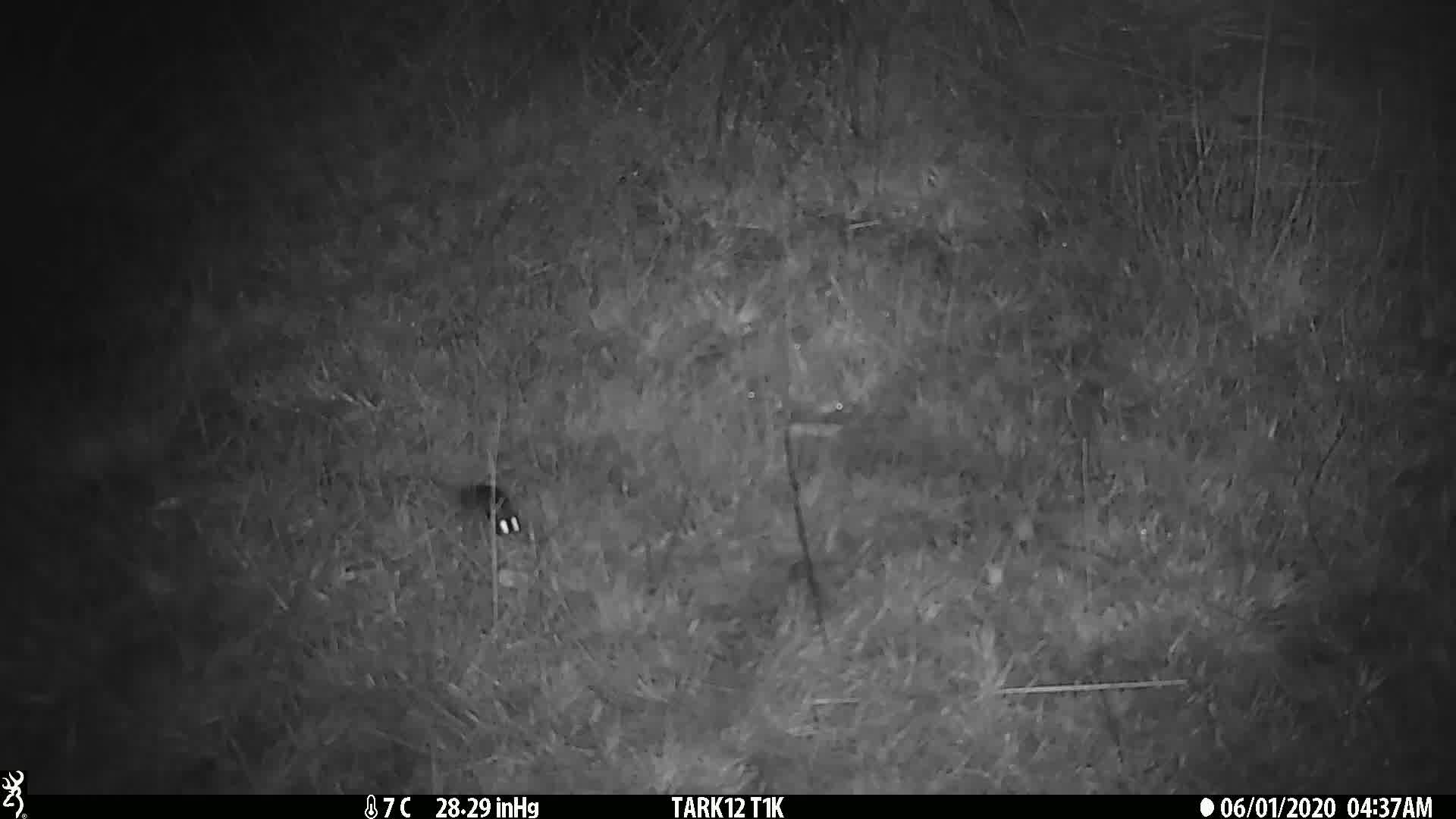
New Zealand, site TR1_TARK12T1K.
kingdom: Animalia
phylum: Chordata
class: Mammalia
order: Rodentia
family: Muridae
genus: Mus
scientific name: Mus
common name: mouse